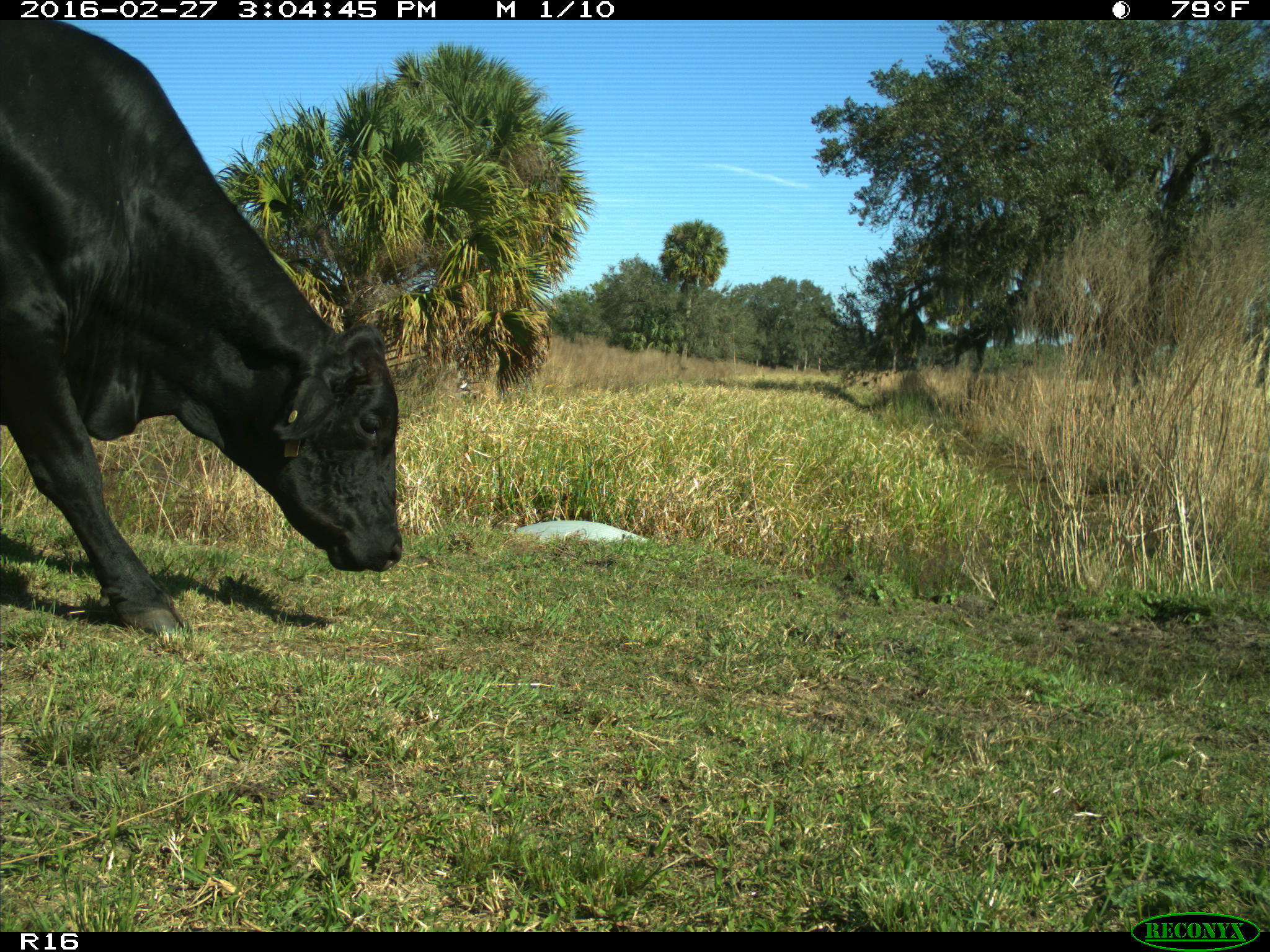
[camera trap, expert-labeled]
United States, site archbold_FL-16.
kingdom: Animalia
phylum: Chordata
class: Mammalia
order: Artiodactyla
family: Bovidae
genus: Bos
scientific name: Bos taurus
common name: domestic cow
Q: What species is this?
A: Bos taurus (domestic cow).